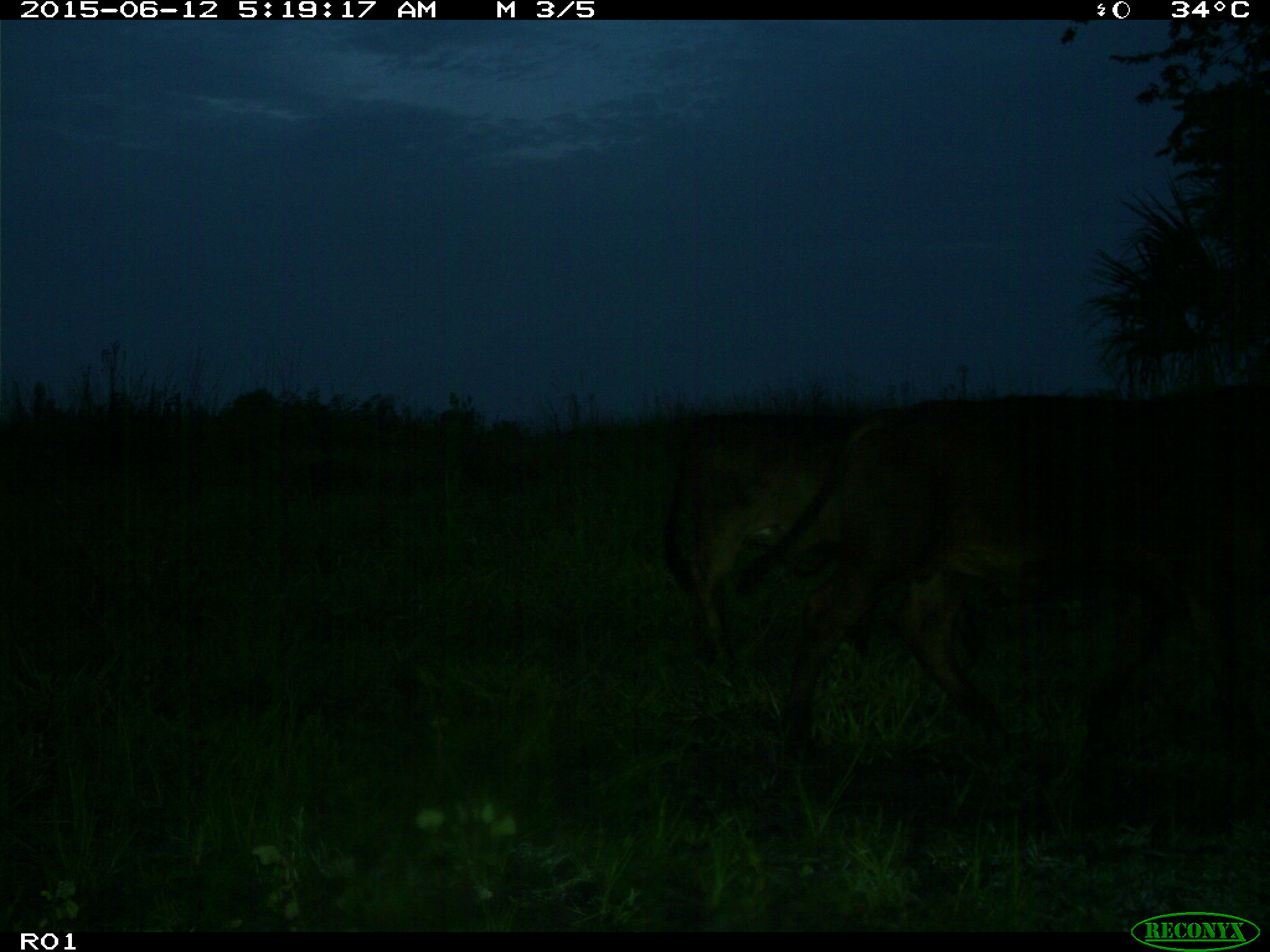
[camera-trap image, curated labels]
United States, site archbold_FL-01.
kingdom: Animalia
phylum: Chordata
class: Mammalia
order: Artiodactyla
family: Bovidae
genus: Bos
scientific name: Bos taurus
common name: domestic cow